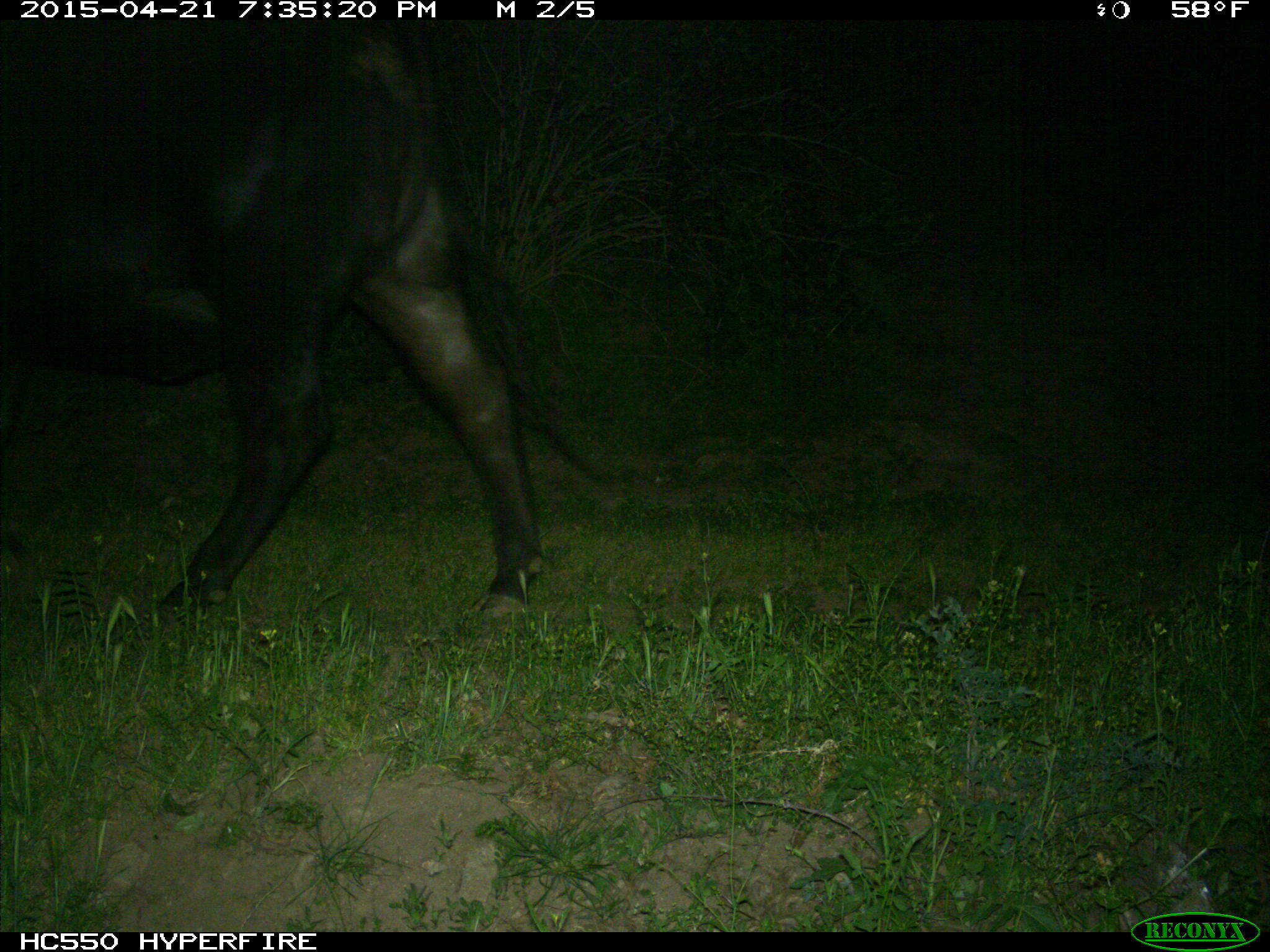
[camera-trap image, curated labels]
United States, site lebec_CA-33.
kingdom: Animalia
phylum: Chordata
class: Mammalia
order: Artiodactyla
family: Bovidae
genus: Bos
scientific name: Bos taurus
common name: domestic cow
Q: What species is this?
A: Bos taurus (domestic cow).